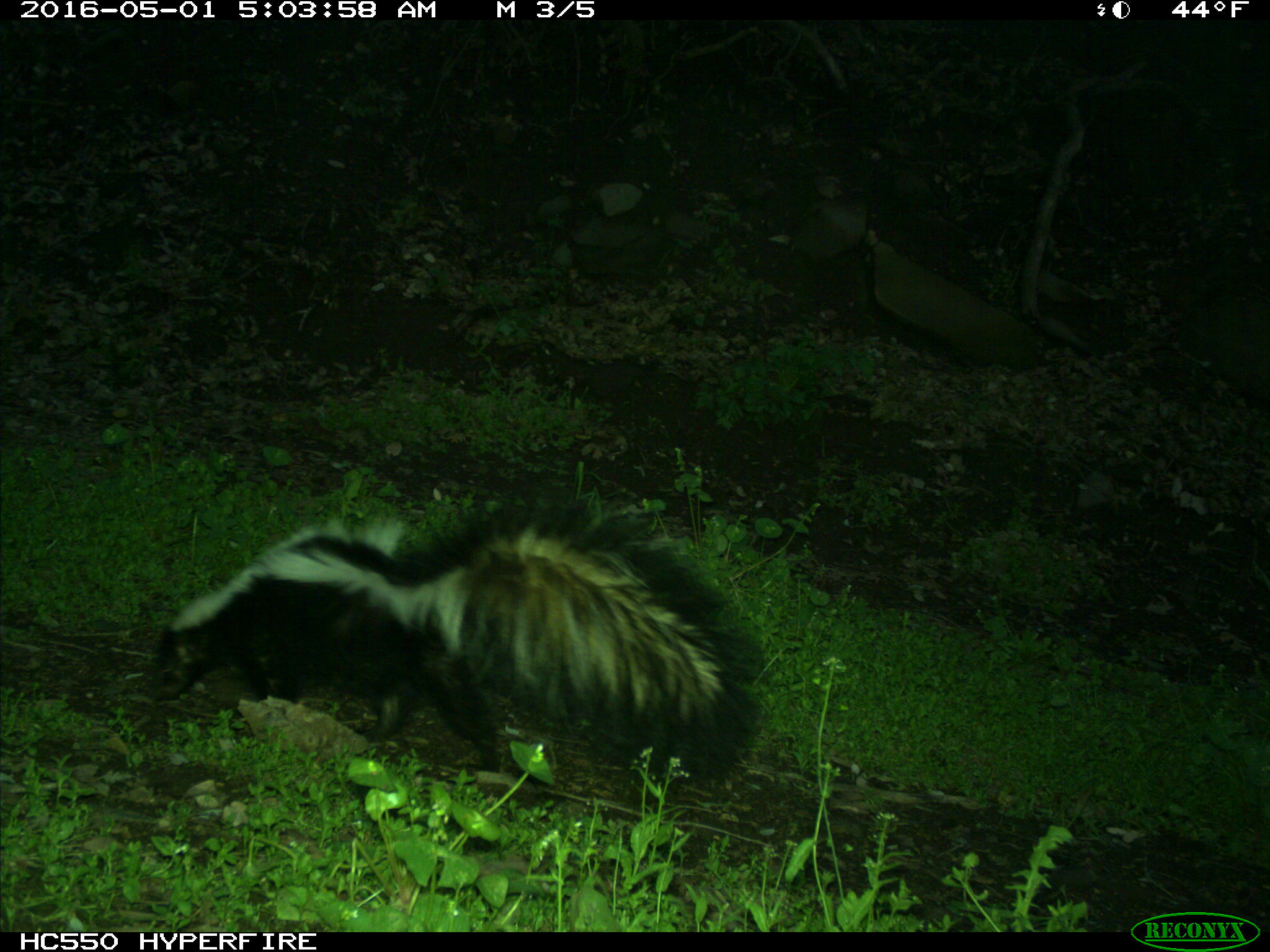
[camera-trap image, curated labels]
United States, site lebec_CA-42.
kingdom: Animalia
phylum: Chordata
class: Mammalia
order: Carnivora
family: Mephitidae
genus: Mephitis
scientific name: Mephitis mephitis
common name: striped skunk